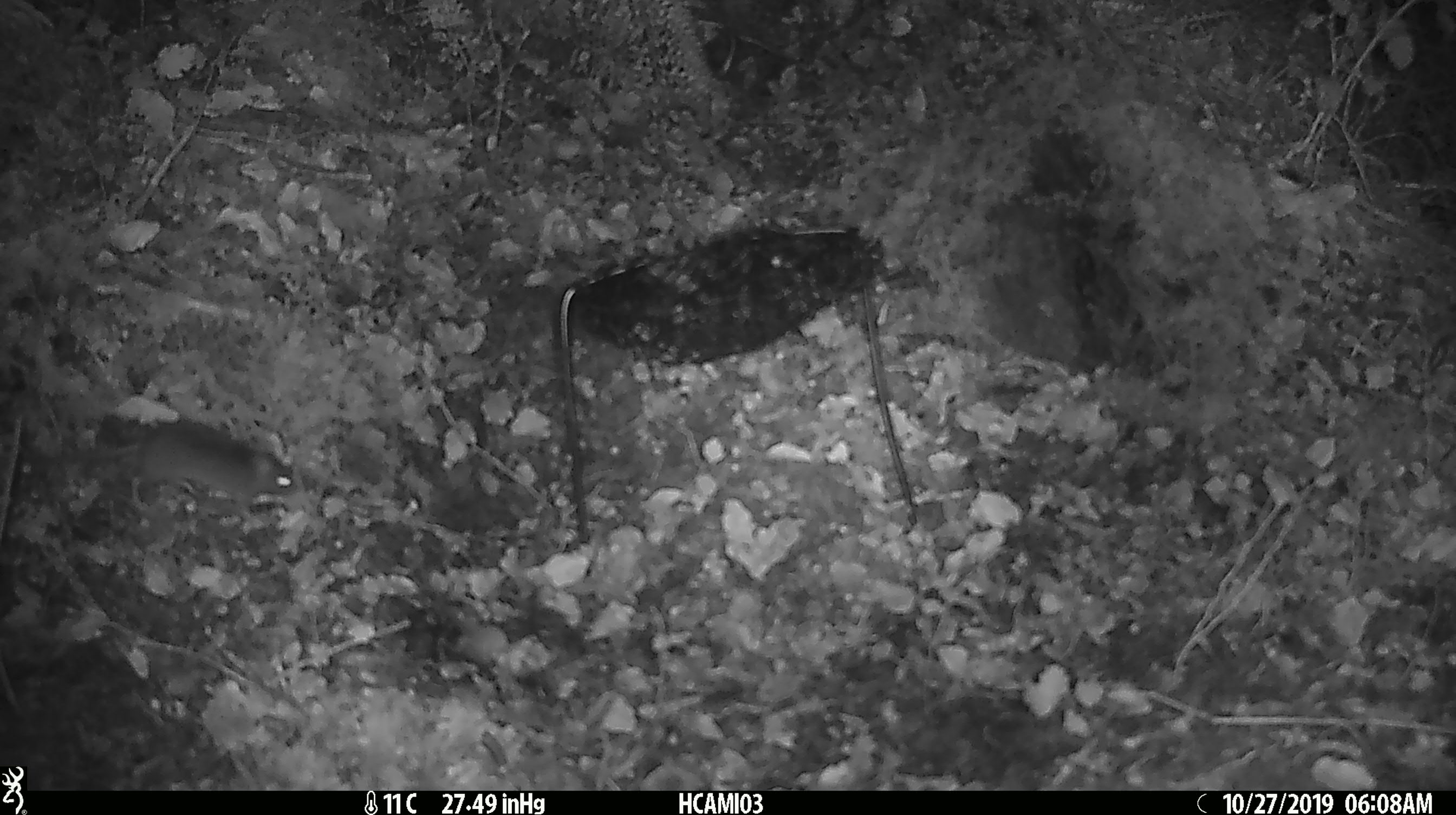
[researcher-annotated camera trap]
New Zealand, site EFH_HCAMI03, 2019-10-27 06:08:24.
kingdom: Animalia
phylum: Chordata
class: Mammalia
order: Rodentia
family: Muridae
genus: Mus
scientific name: Mus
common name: mouse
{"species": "mouse (Mus)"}